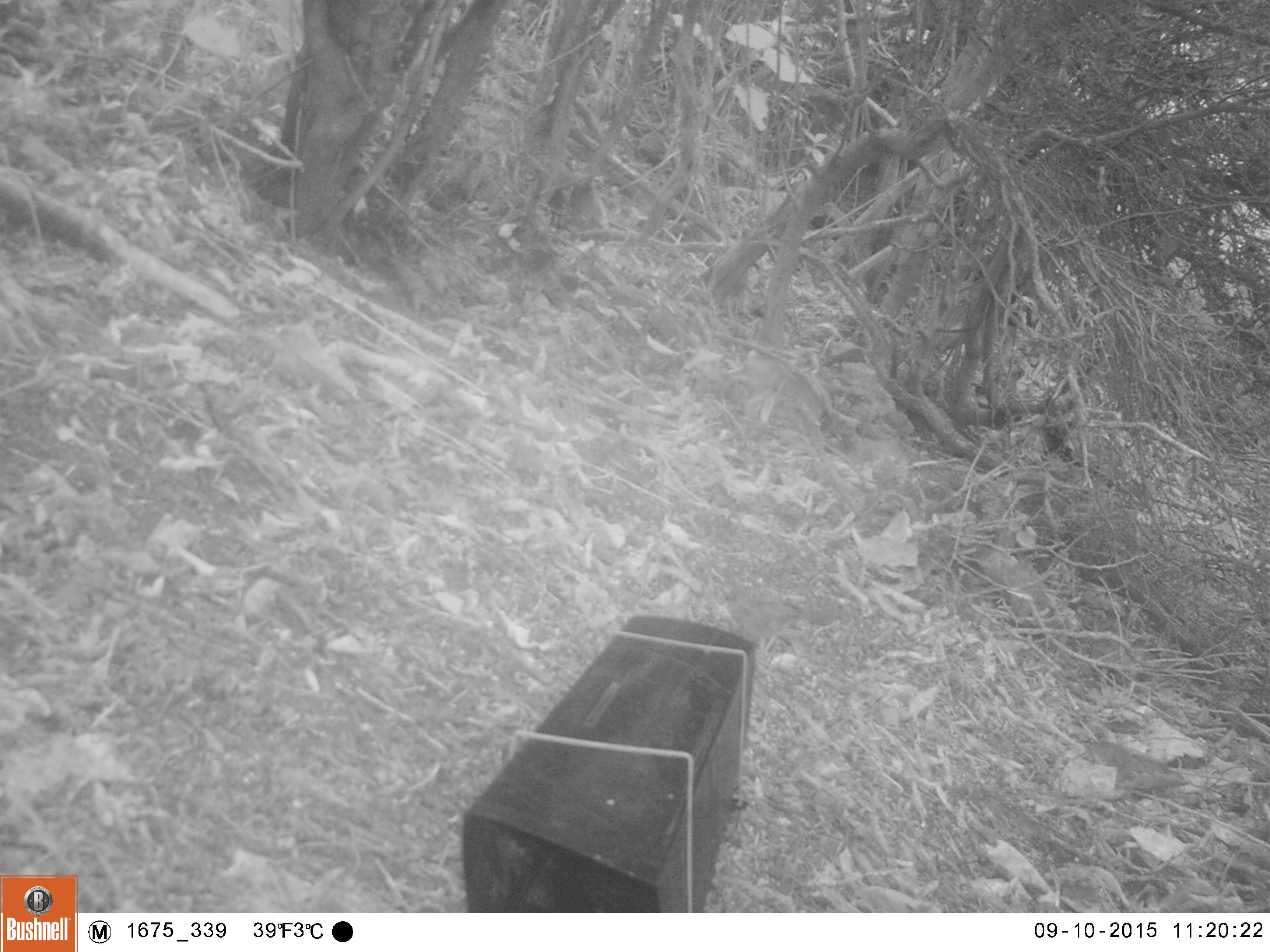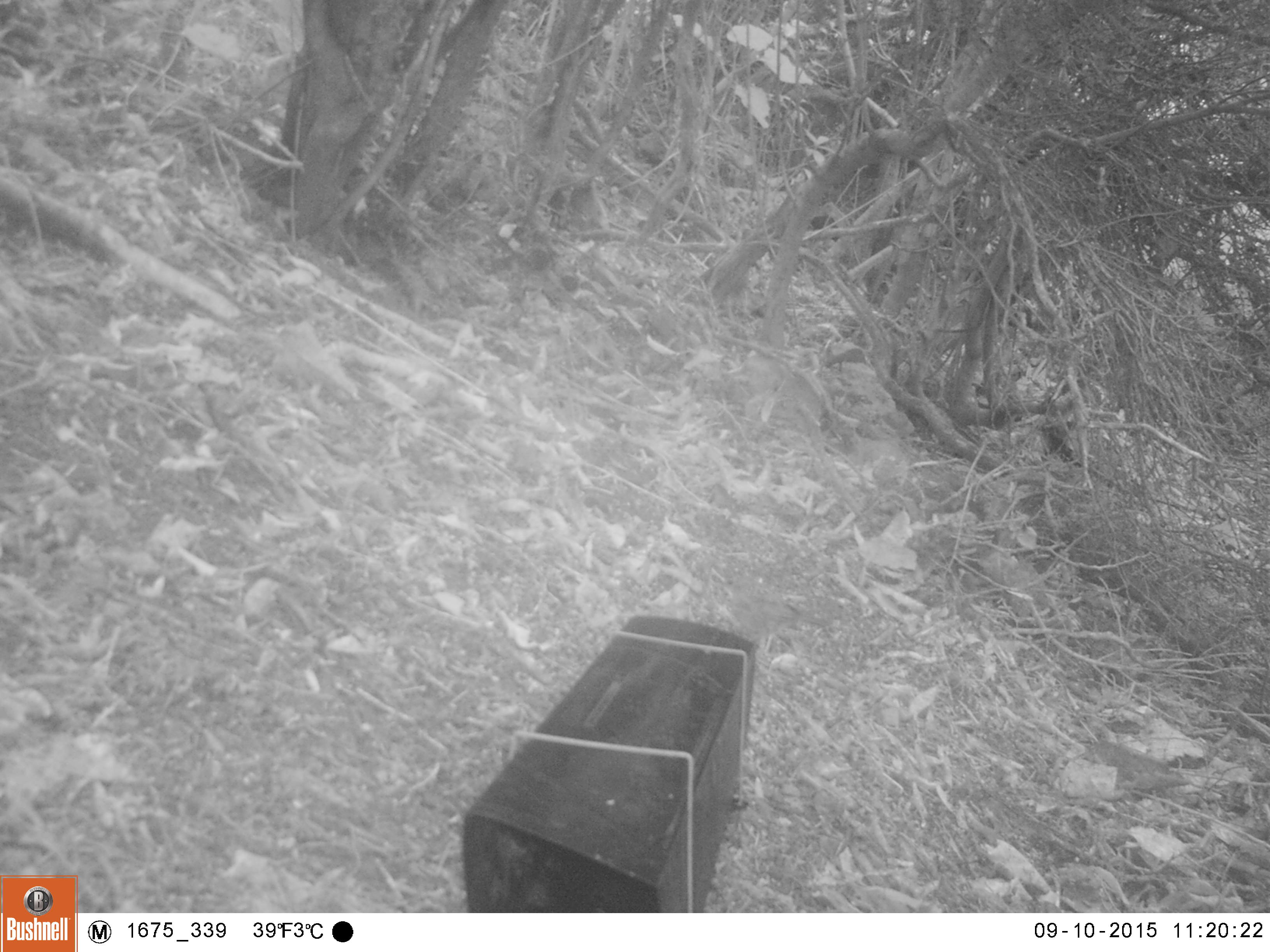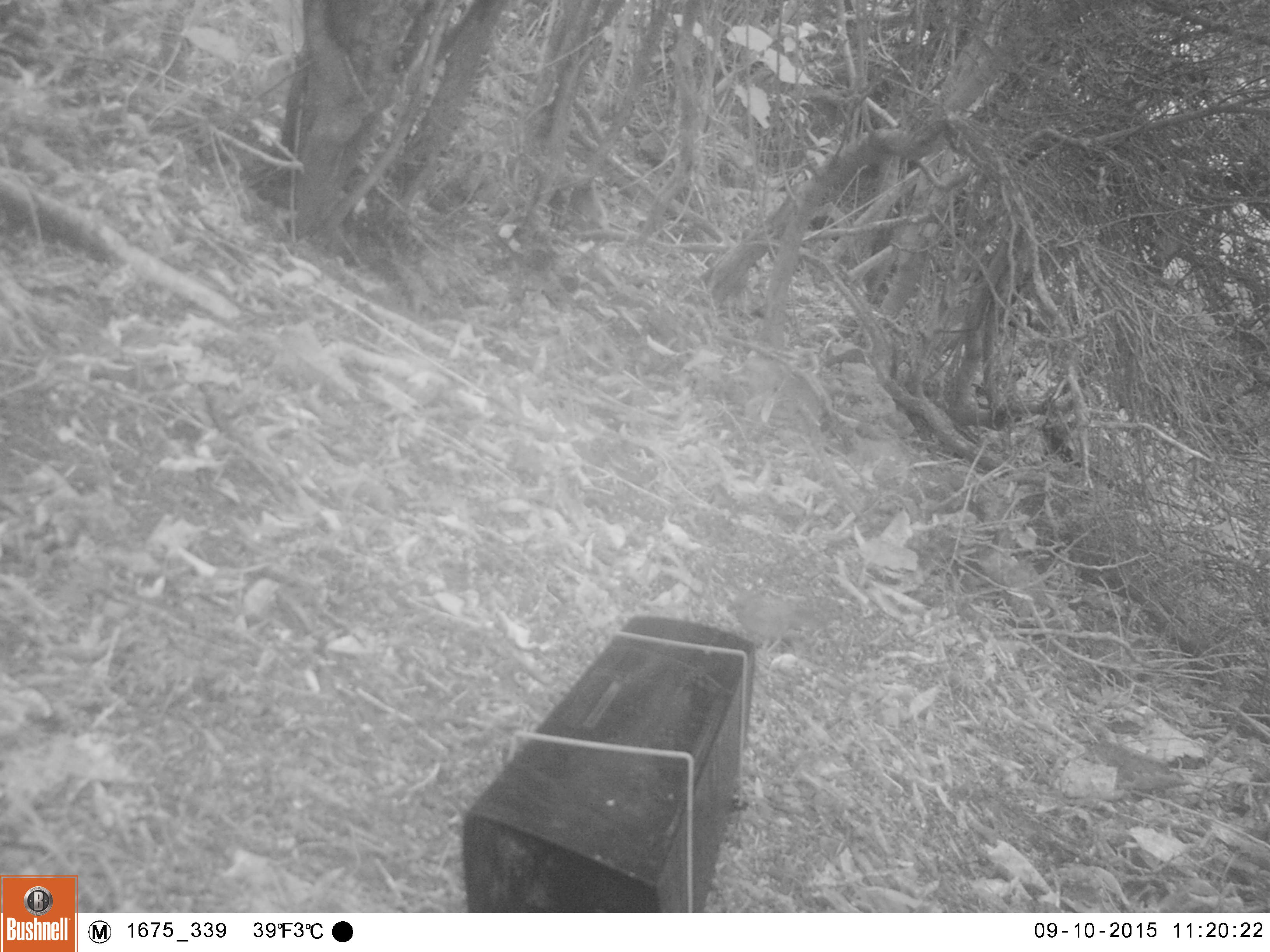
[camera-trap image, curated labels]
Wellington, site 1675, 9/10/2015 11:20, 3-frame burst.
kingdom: Animalia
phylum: Chordata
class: Aves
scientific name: Aves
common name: bird